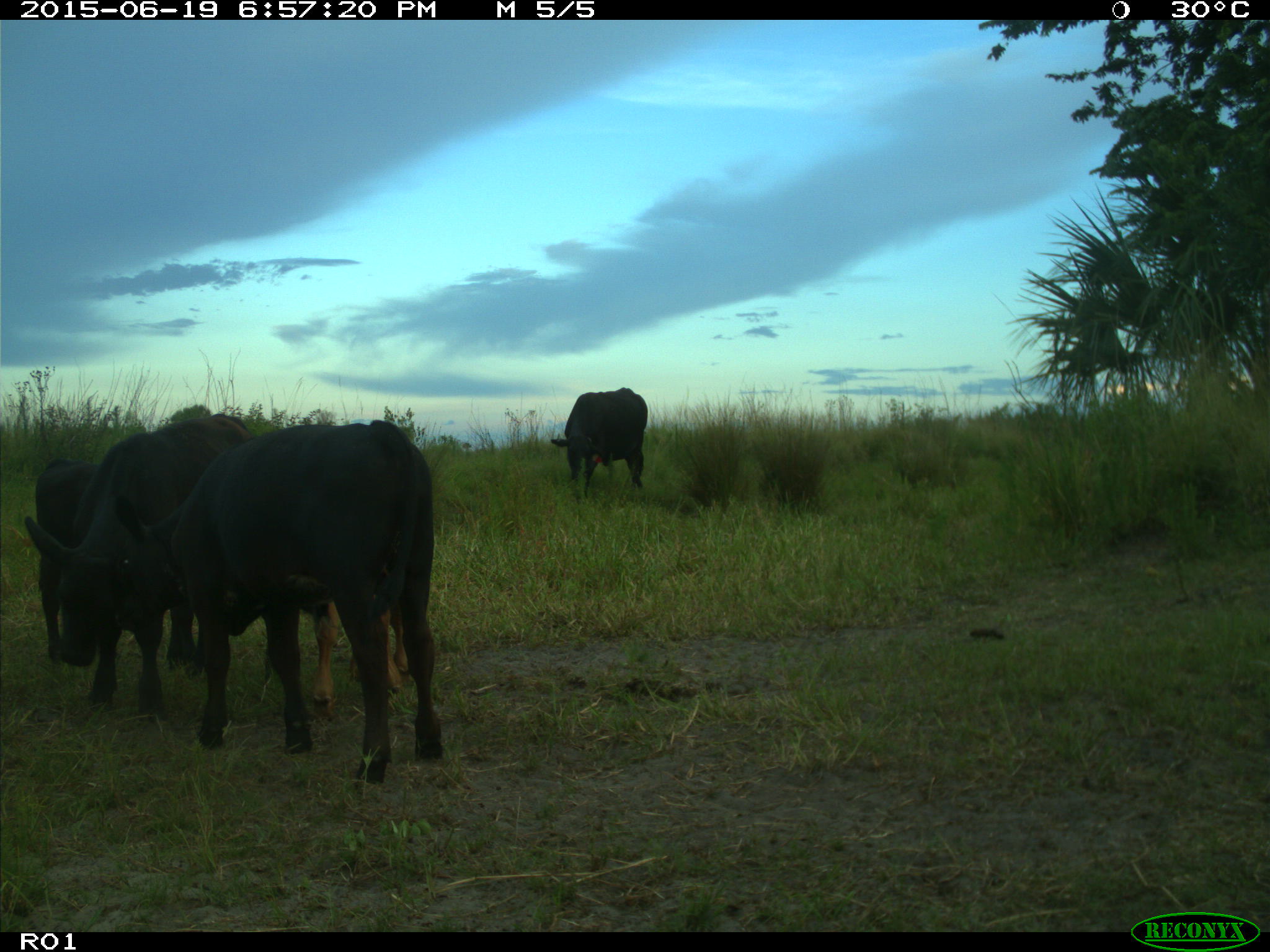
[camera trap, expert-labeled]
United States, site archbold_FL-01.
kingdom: Animalia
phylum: Chordata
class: Mammalia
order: Artiodactyla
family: Bovidae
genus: Bos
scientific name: Bos taurus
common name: domestic cow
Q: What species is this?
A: Bos taurus (domestic cow).